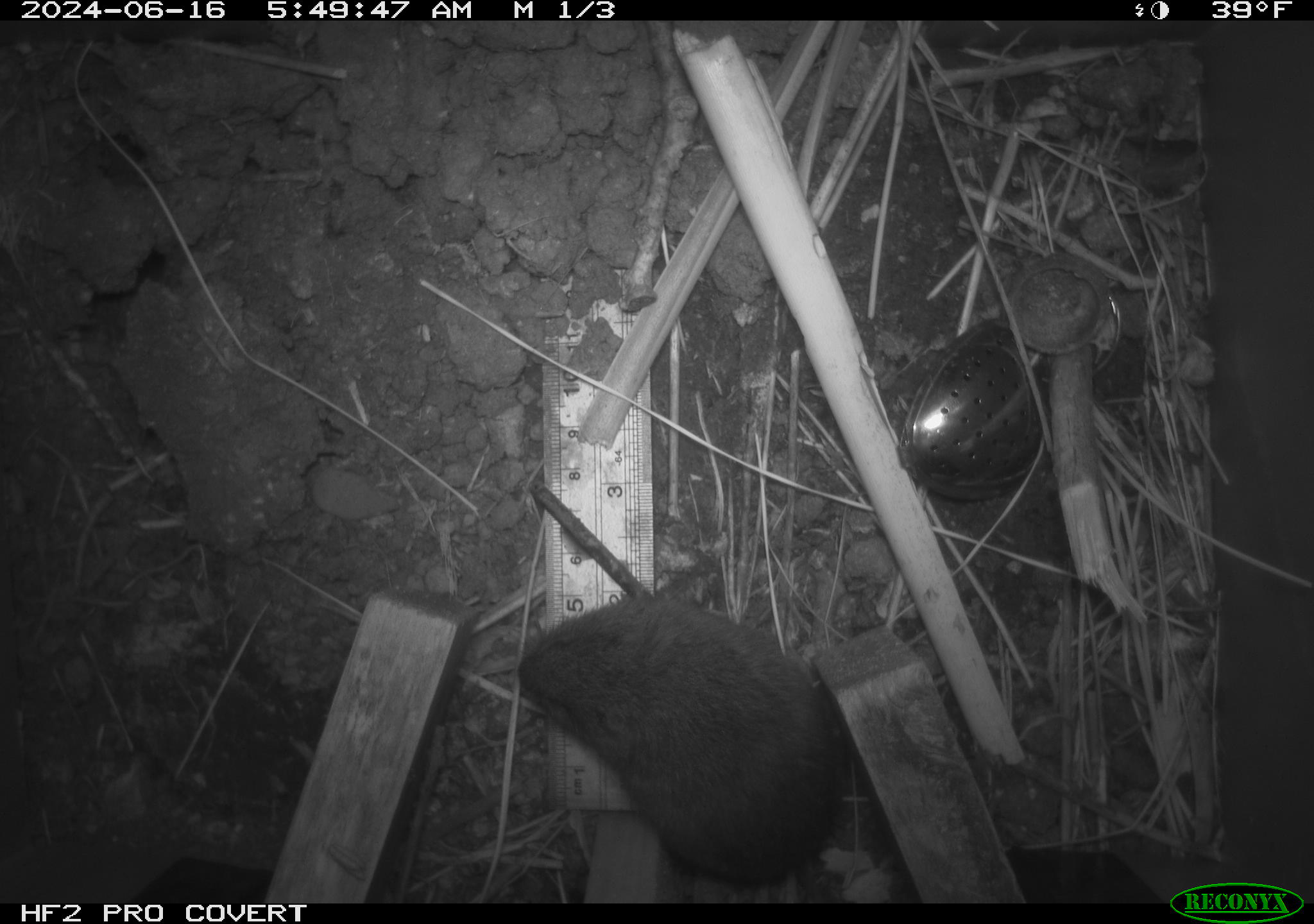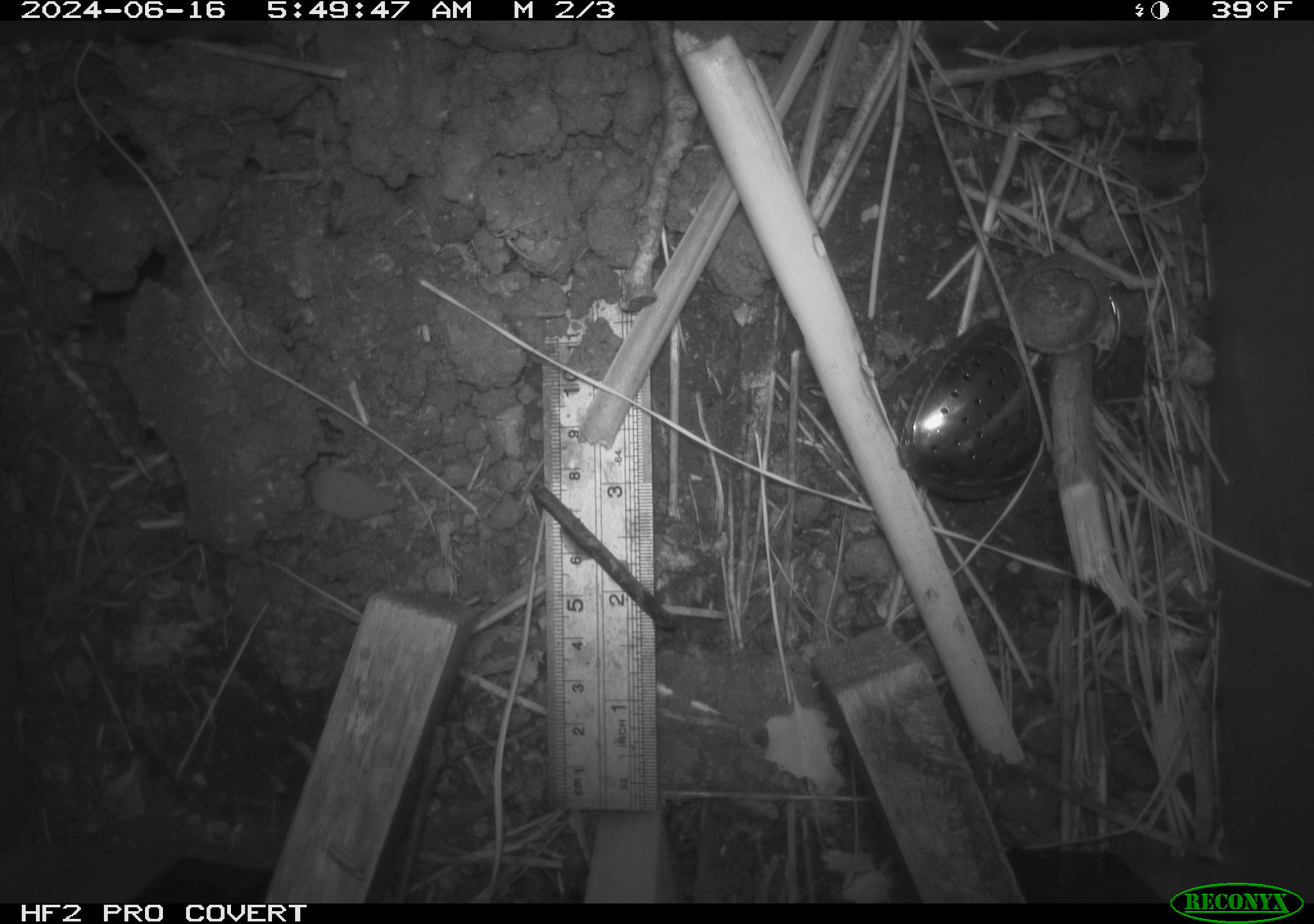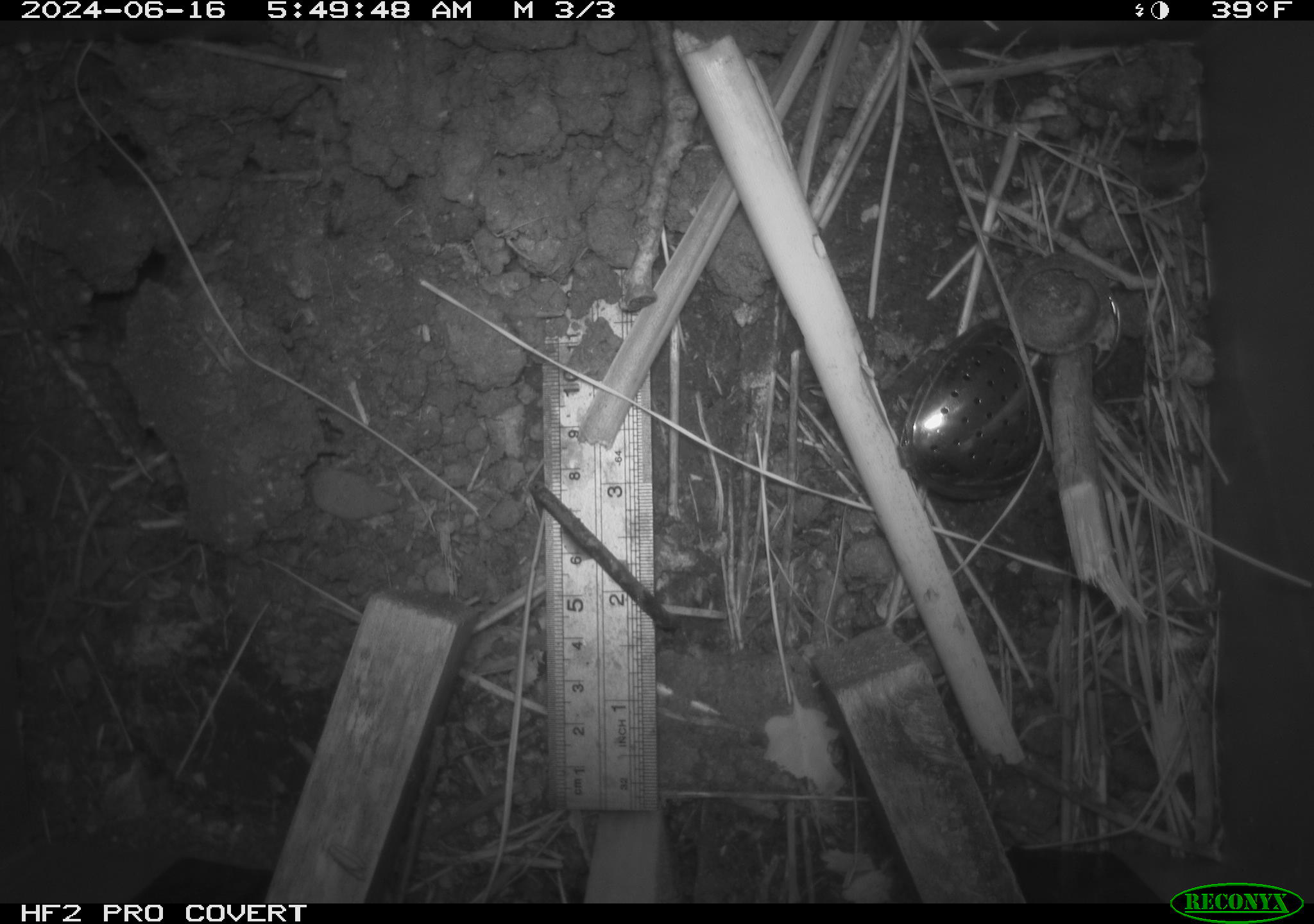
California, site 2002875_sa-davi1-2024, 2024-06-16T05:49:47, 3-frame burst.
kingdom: Animalia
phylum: Chordata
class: Mammalia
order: Rodentia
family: Cricetidae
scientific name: Arvicolinae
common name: voles, lemmings, and muskrats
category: arvicolinae subfamily